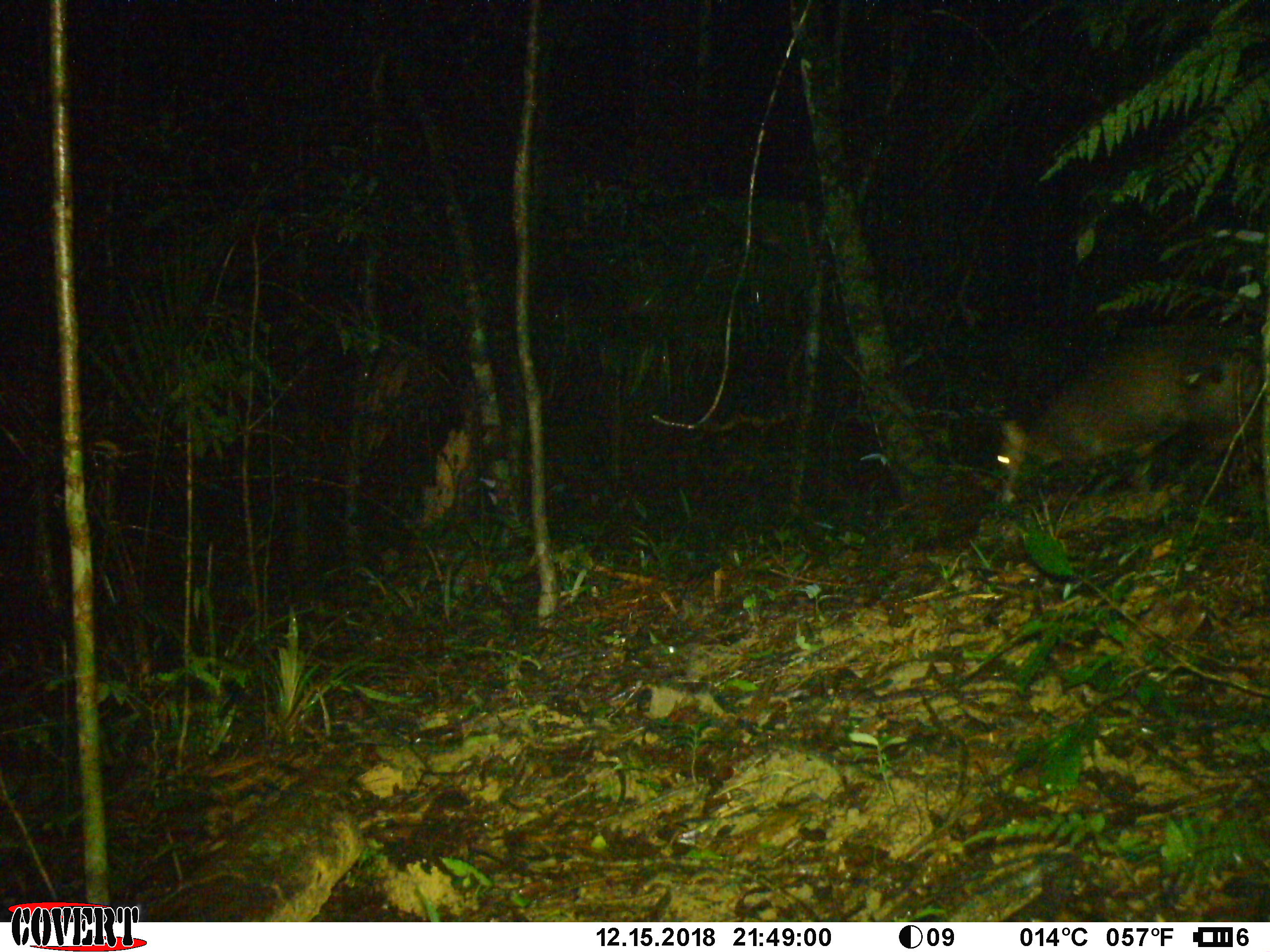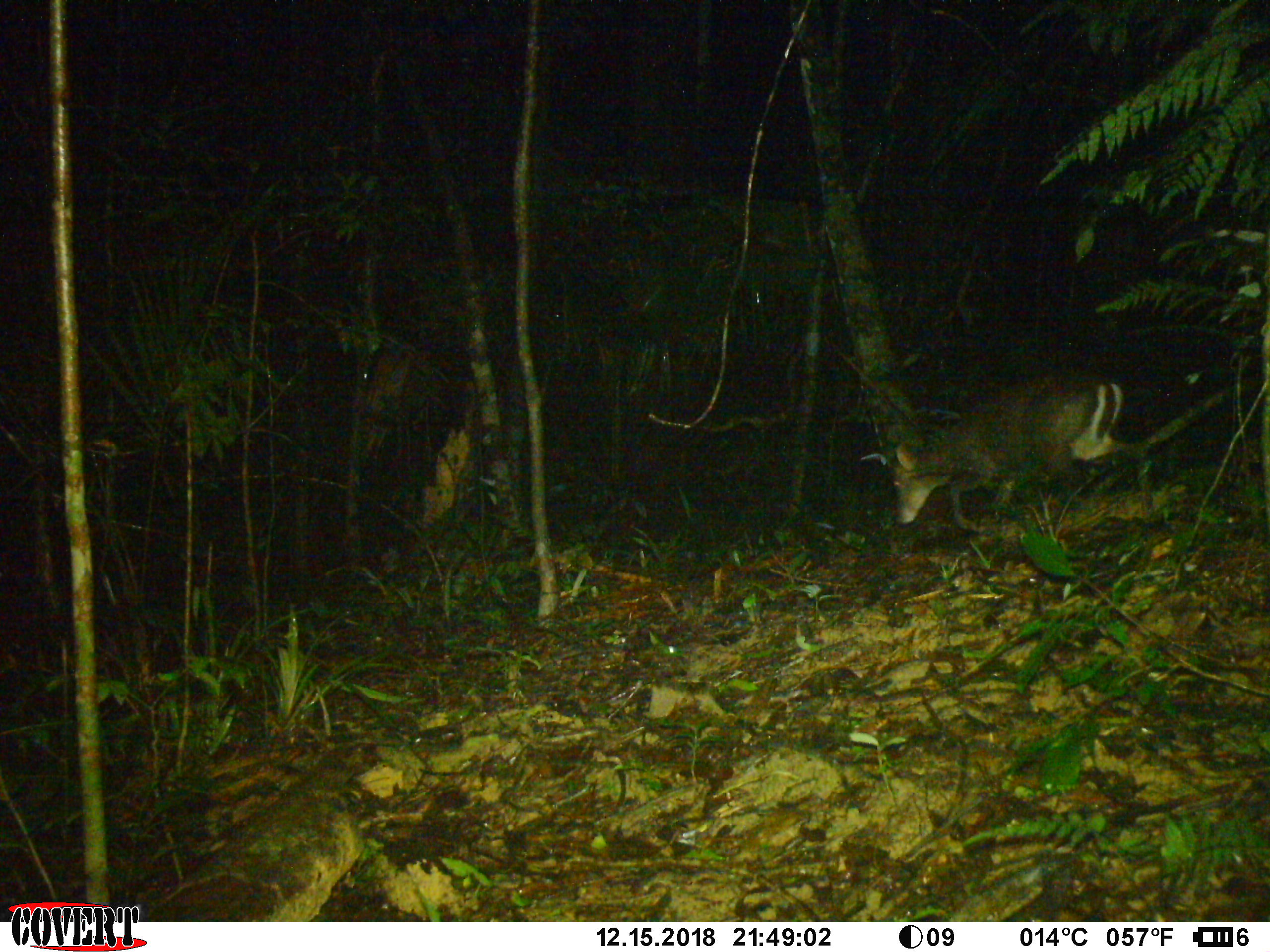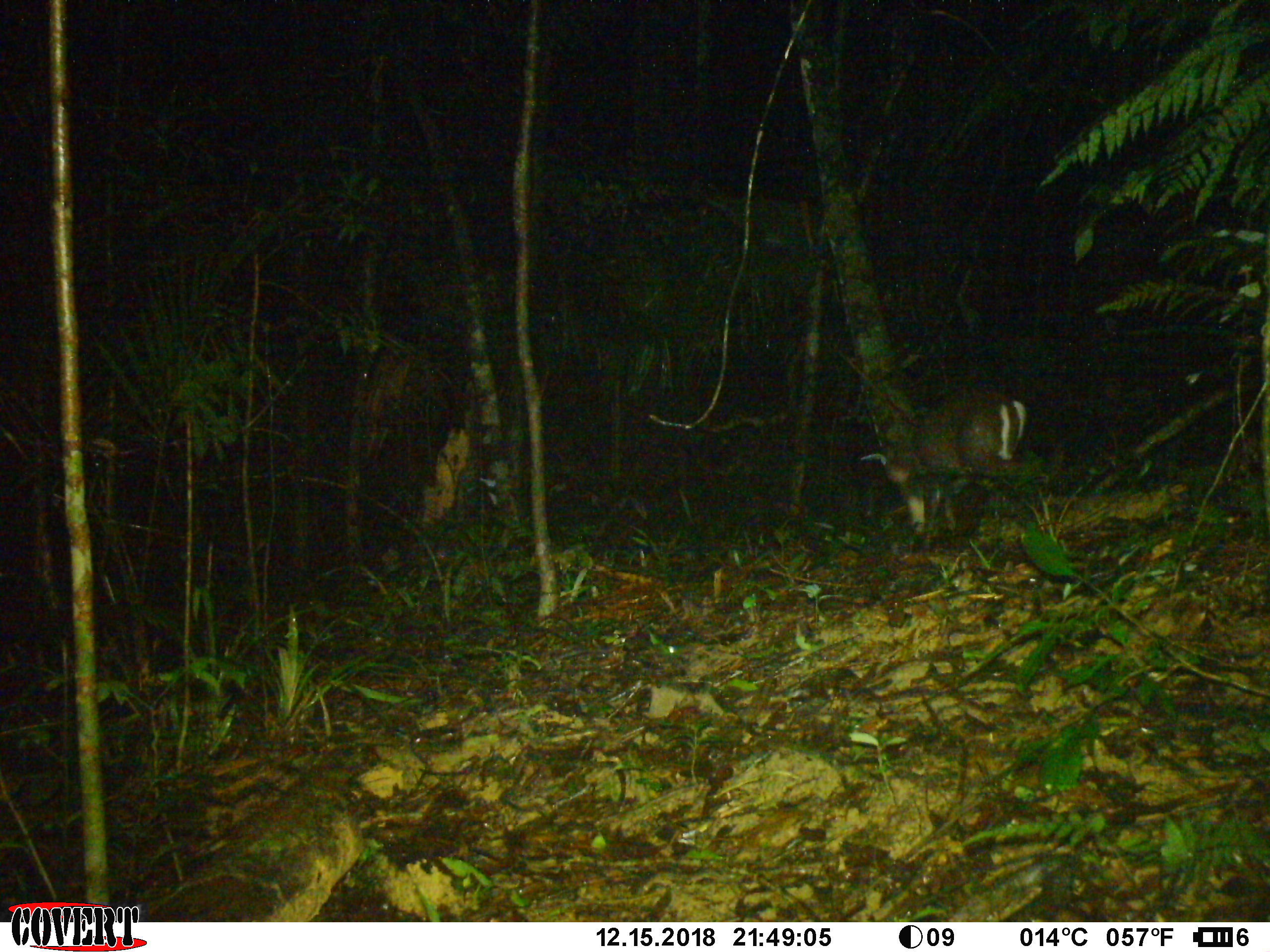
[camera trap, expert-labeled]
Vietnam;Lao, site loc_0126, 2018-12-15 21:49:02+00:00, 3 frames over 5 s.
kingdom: Animalia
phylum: Chordata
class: Mammalia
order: Artiodactyla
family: Cervidae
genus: Muntiacus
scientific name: Muntiacus rooseveltorum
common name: roosevelt's muntjac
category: roosevelts muntjac group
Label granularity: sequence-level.